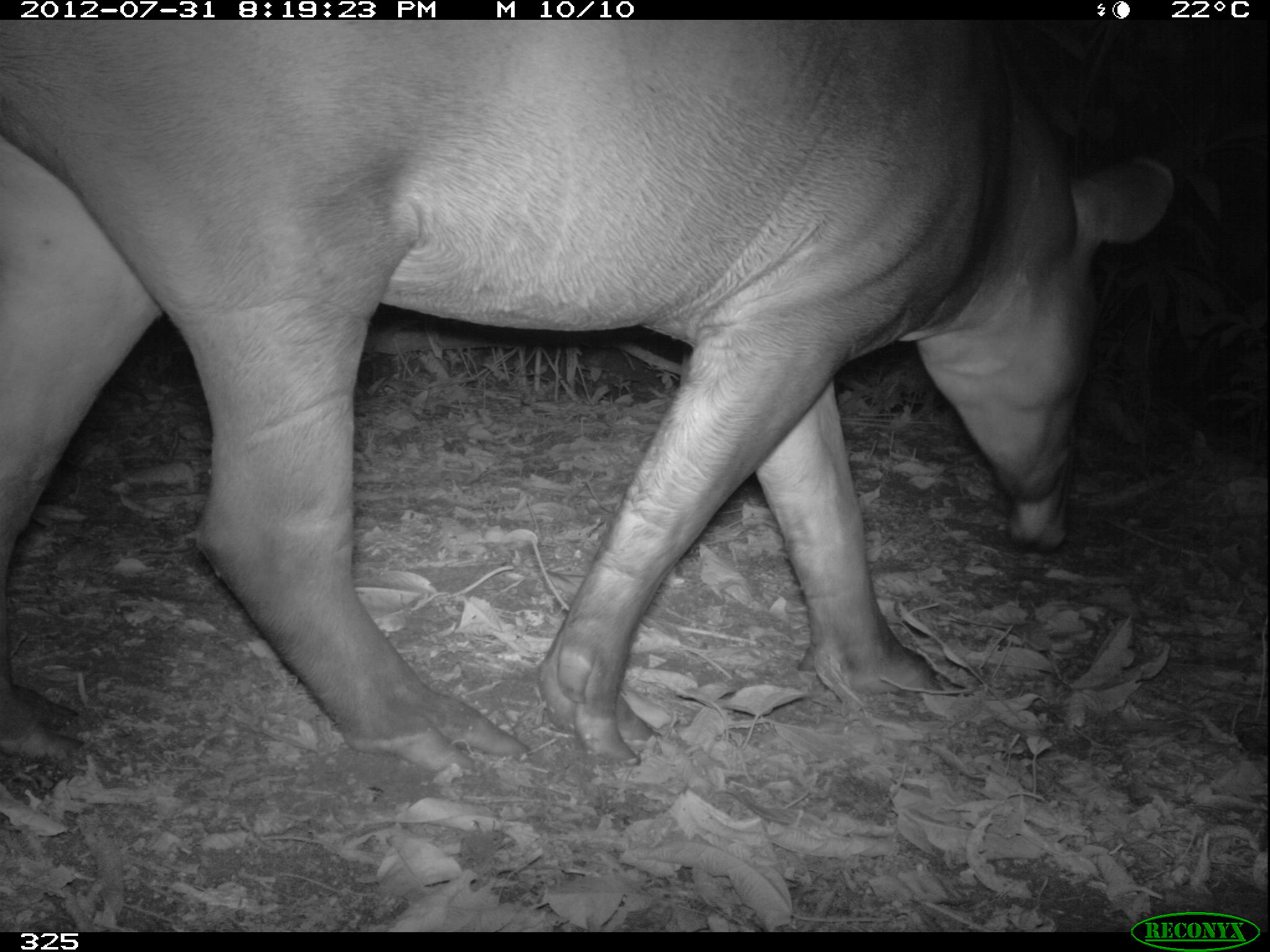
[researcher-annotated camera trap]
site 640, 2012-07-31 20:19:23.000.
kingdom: Animalia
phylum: Chordata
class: Mammalia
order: Perissodactyla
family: Tapiridae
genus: Tapirus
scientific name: Tapirus terrestris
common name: south american tapir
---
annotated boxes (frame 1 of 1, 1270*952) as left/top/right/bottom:
tapirus terrestris: 0/20/1178/774